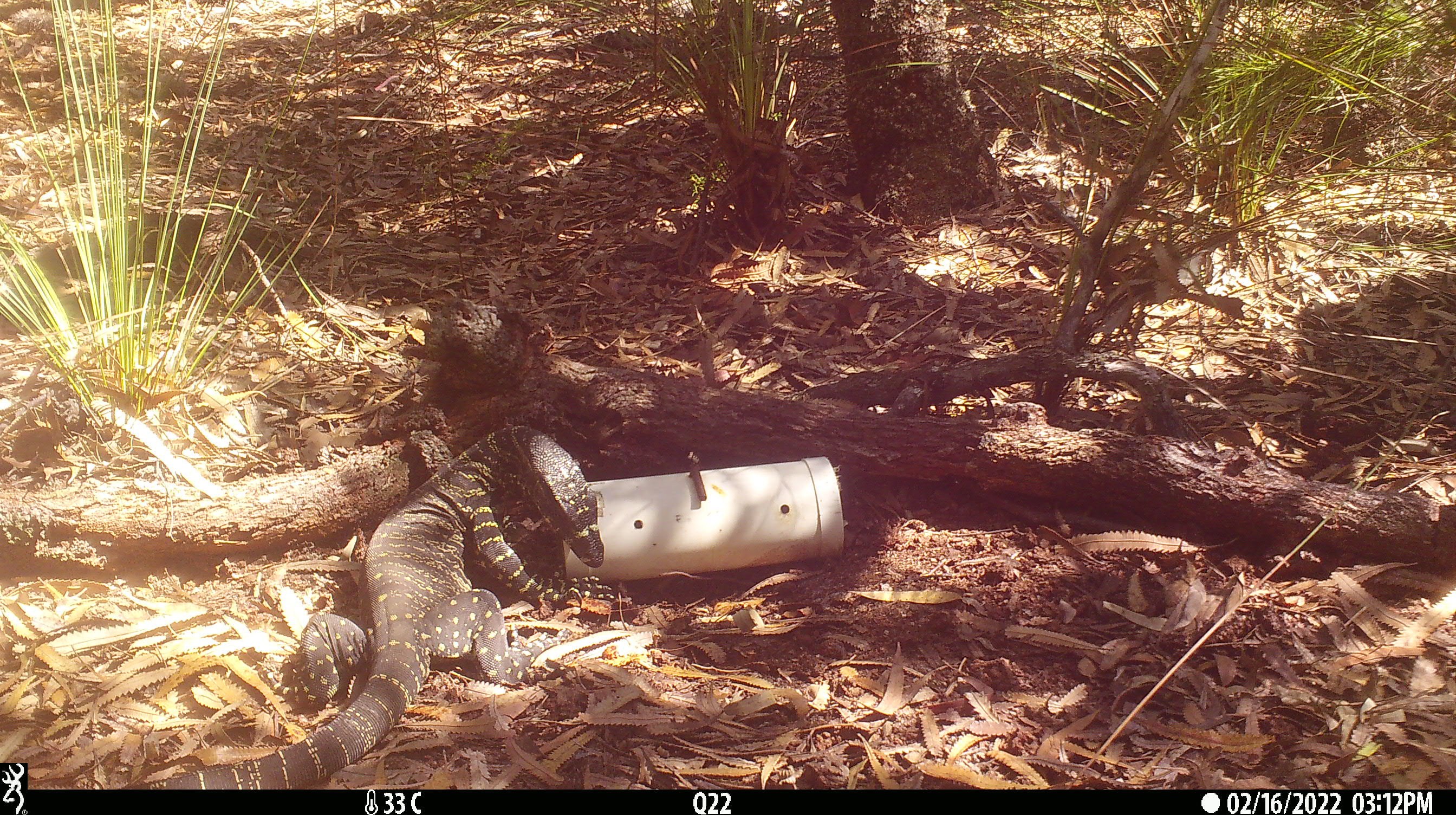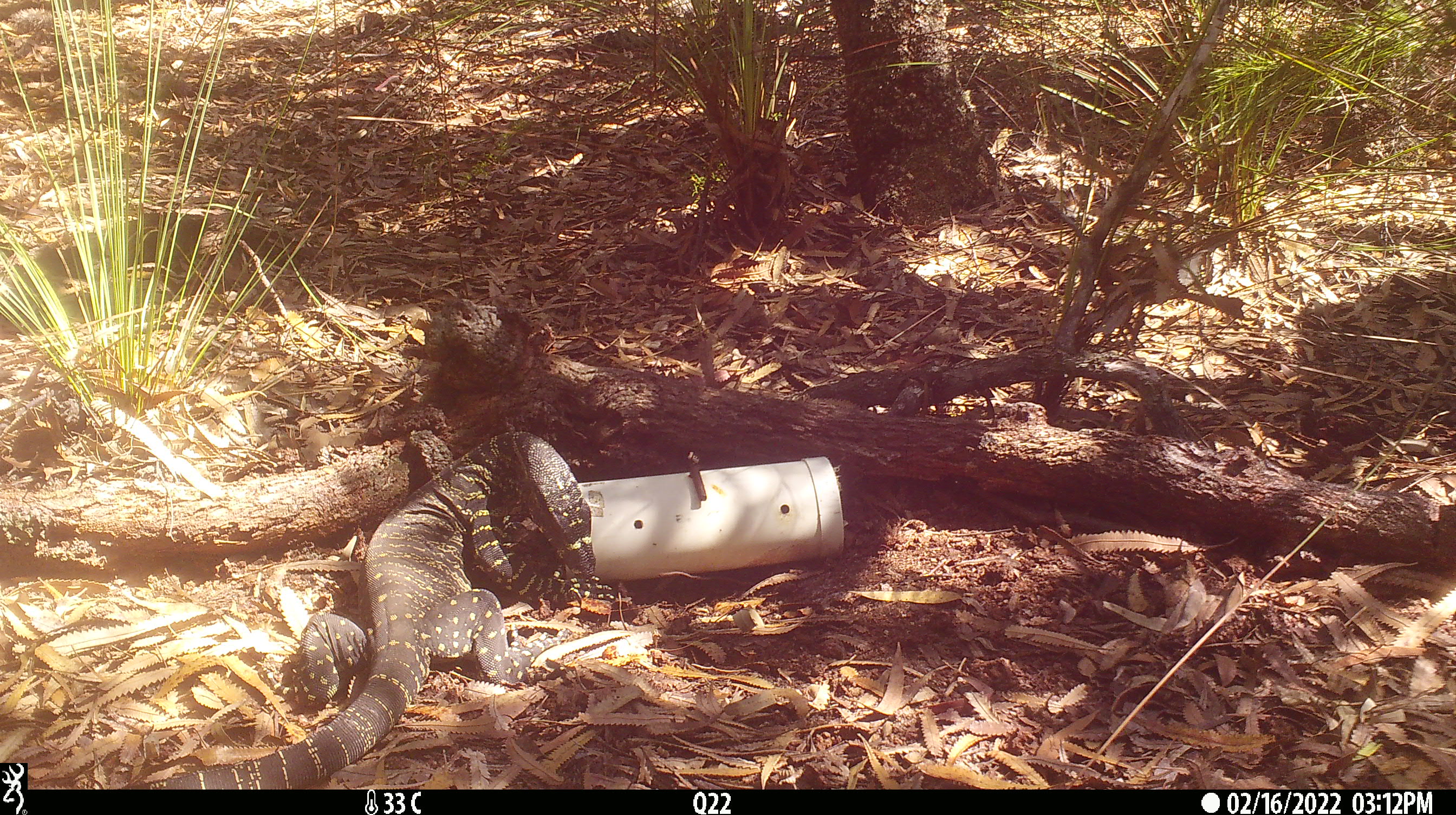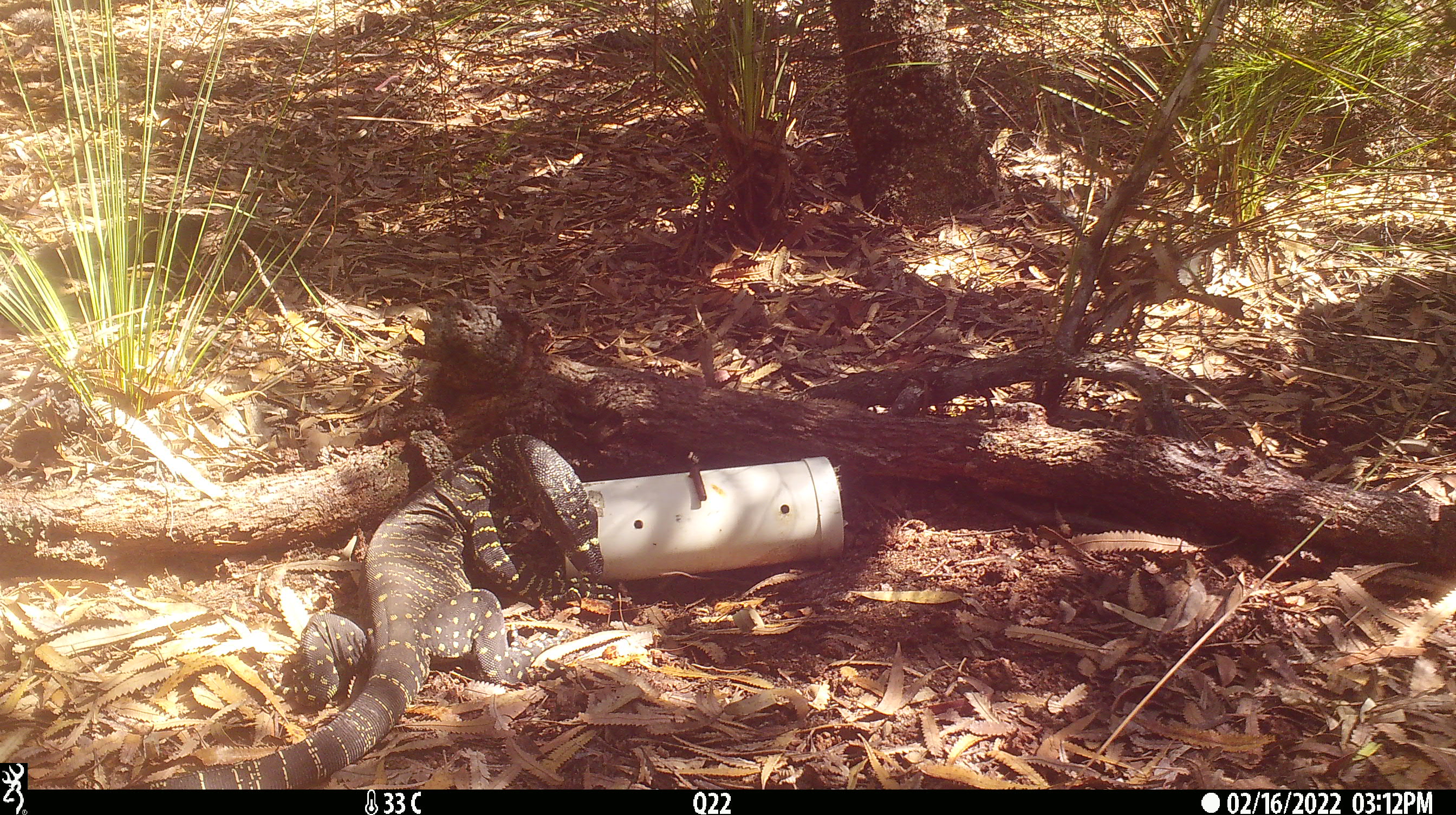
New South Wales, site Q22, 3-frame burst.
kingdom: Animalia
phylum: Chordata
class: Reptilia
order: Squamata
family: Varanidae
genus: Varanus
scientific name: Varanus varius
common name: lace monitor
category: goanna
Goanna (lace monitor) (Varanus varius).